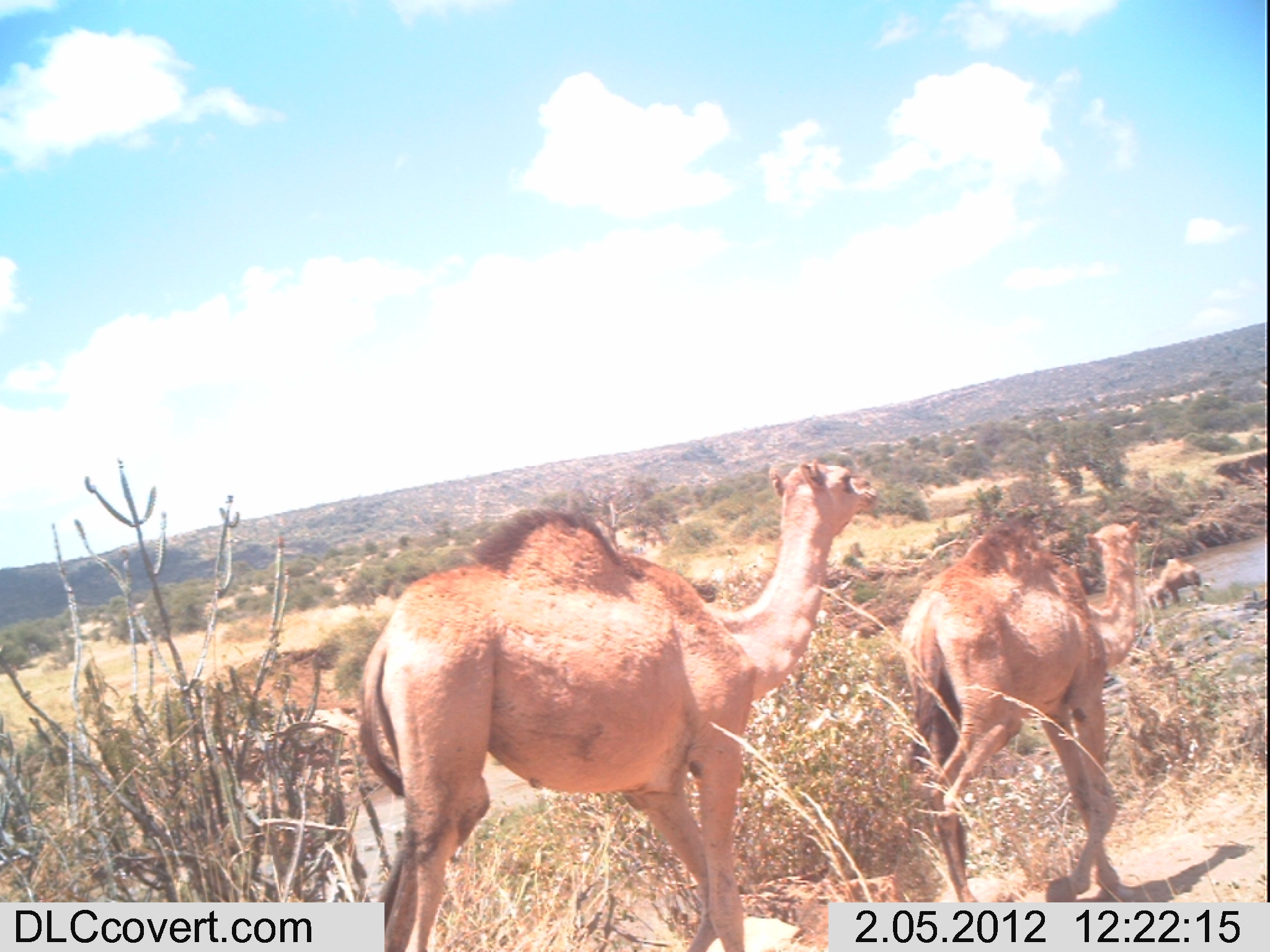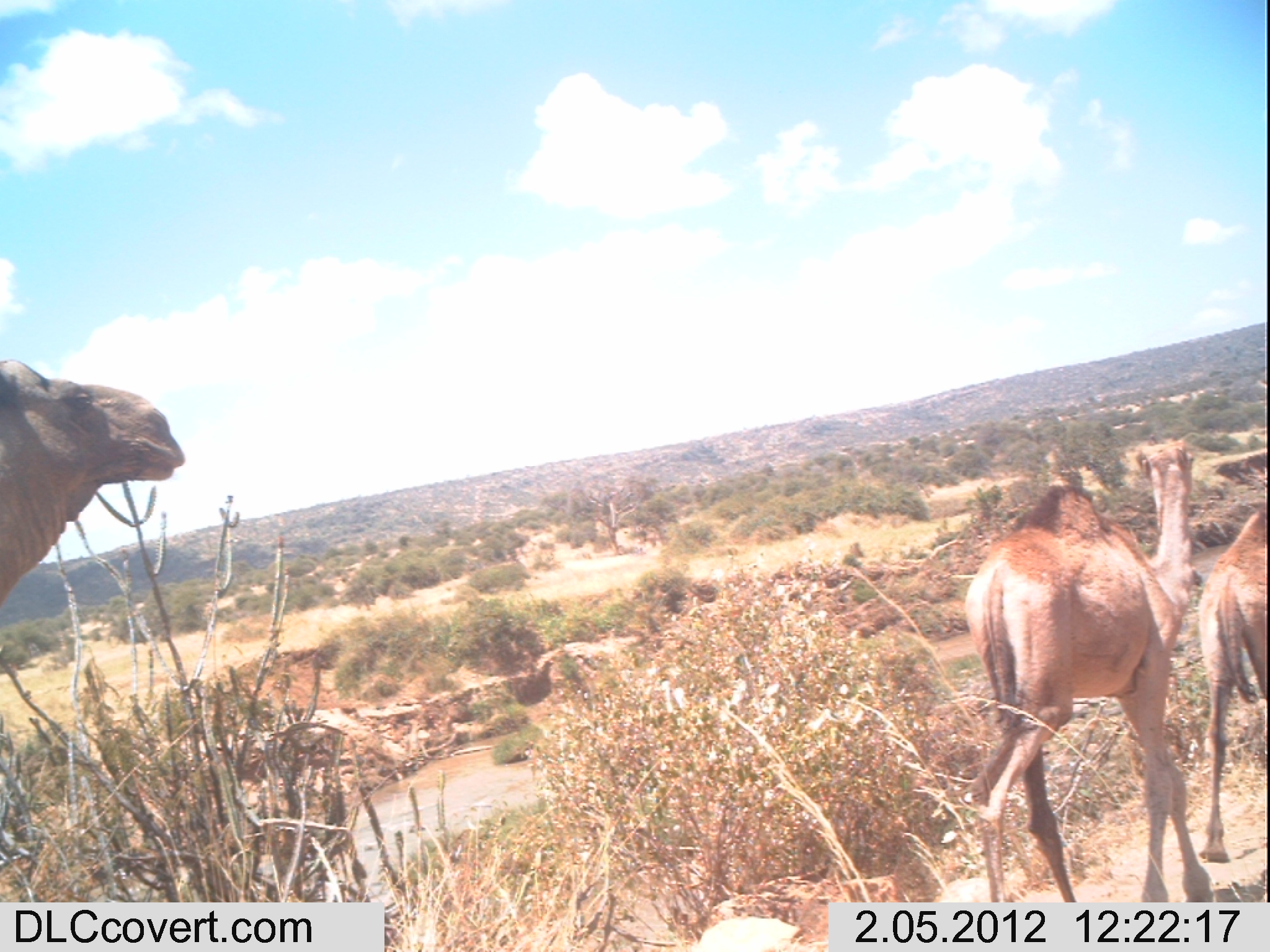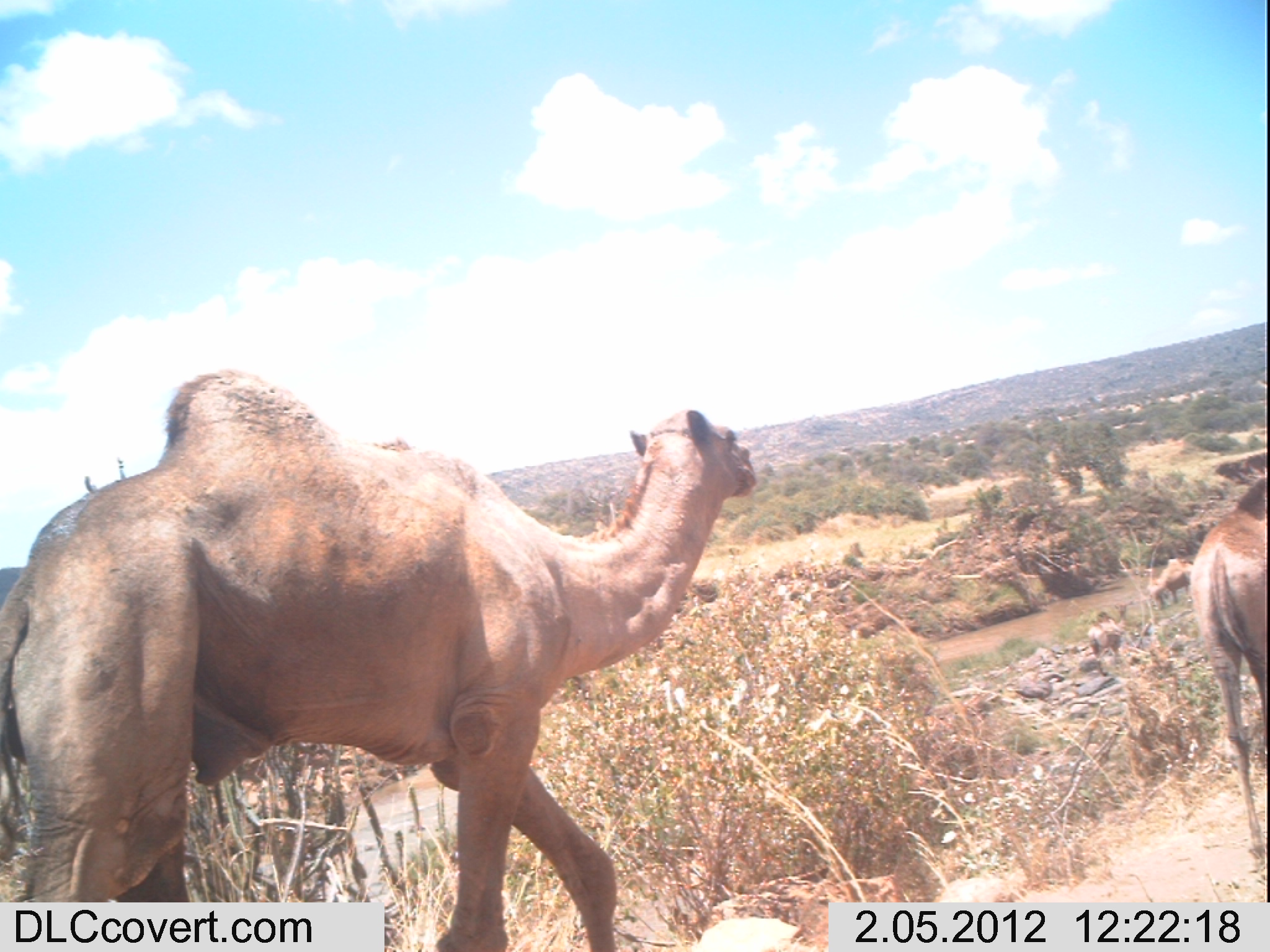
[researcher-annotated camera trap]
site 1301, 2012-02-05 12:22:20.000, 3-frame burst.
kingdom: Animalia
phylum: Chordata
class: Mammalia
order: Artiodactyla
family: Camelidae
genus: Camelus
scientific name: Camelus dromedarius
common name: dromedary camel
Camelus dromedarius (dromedary camel), count 4.